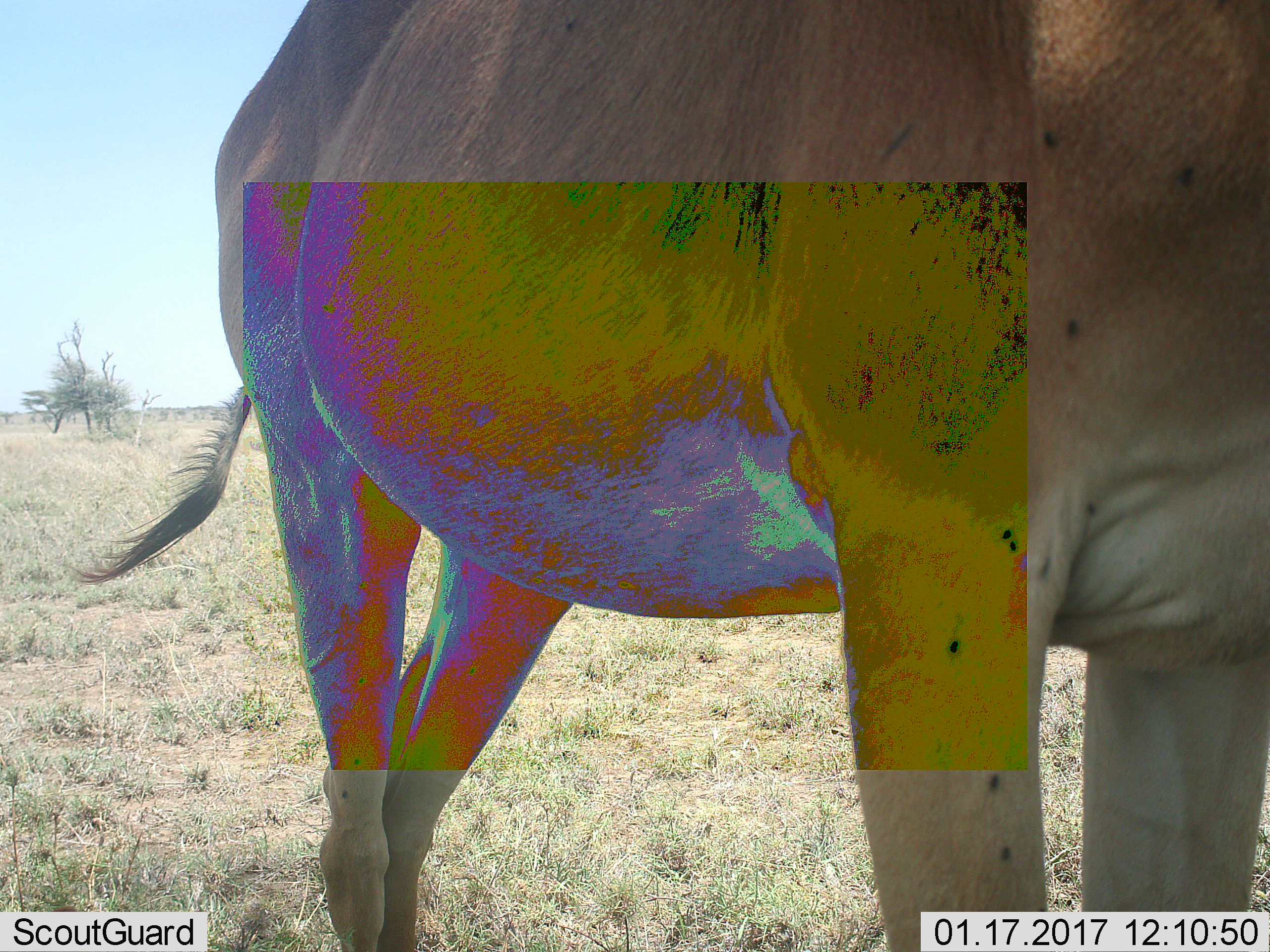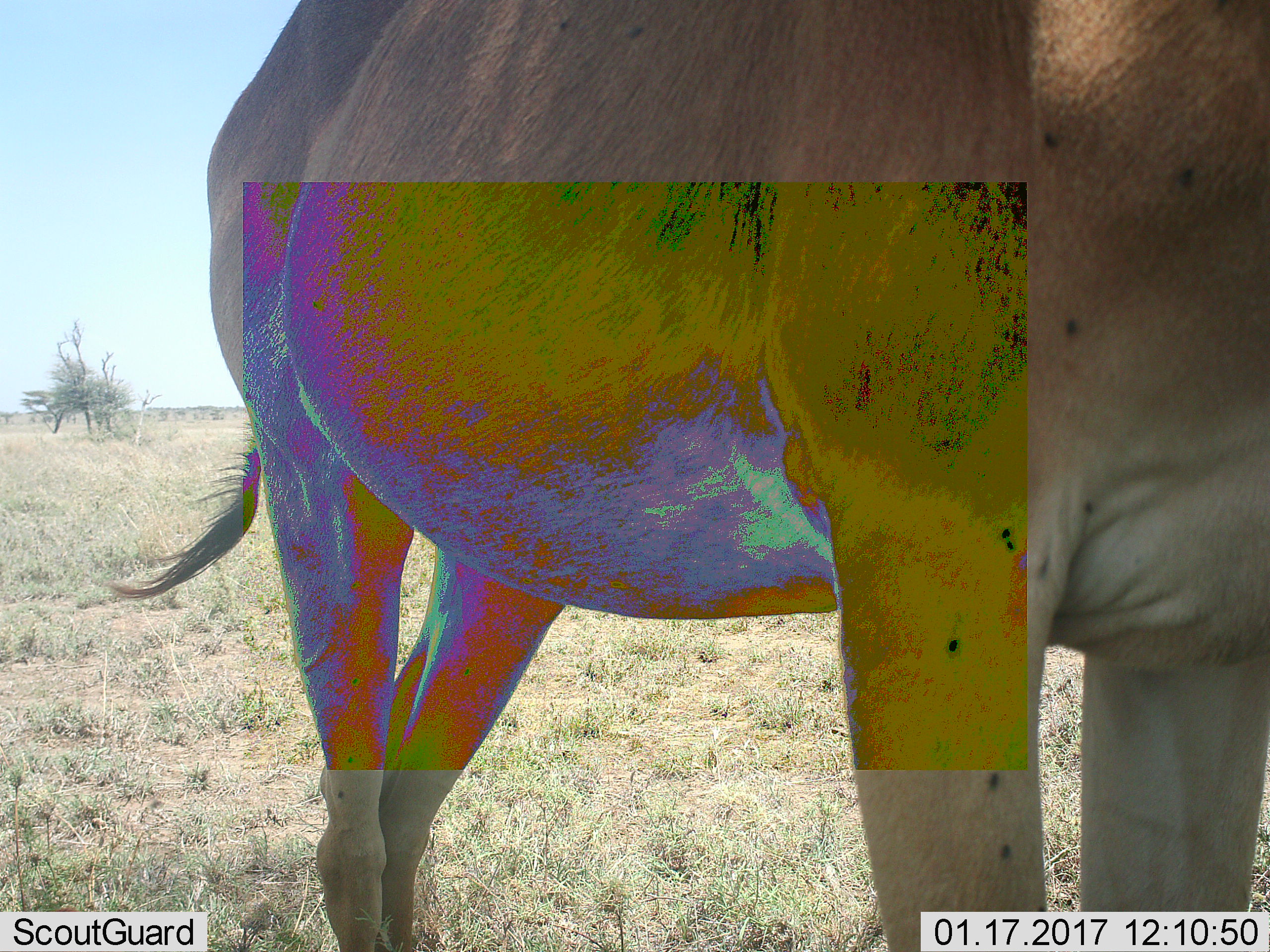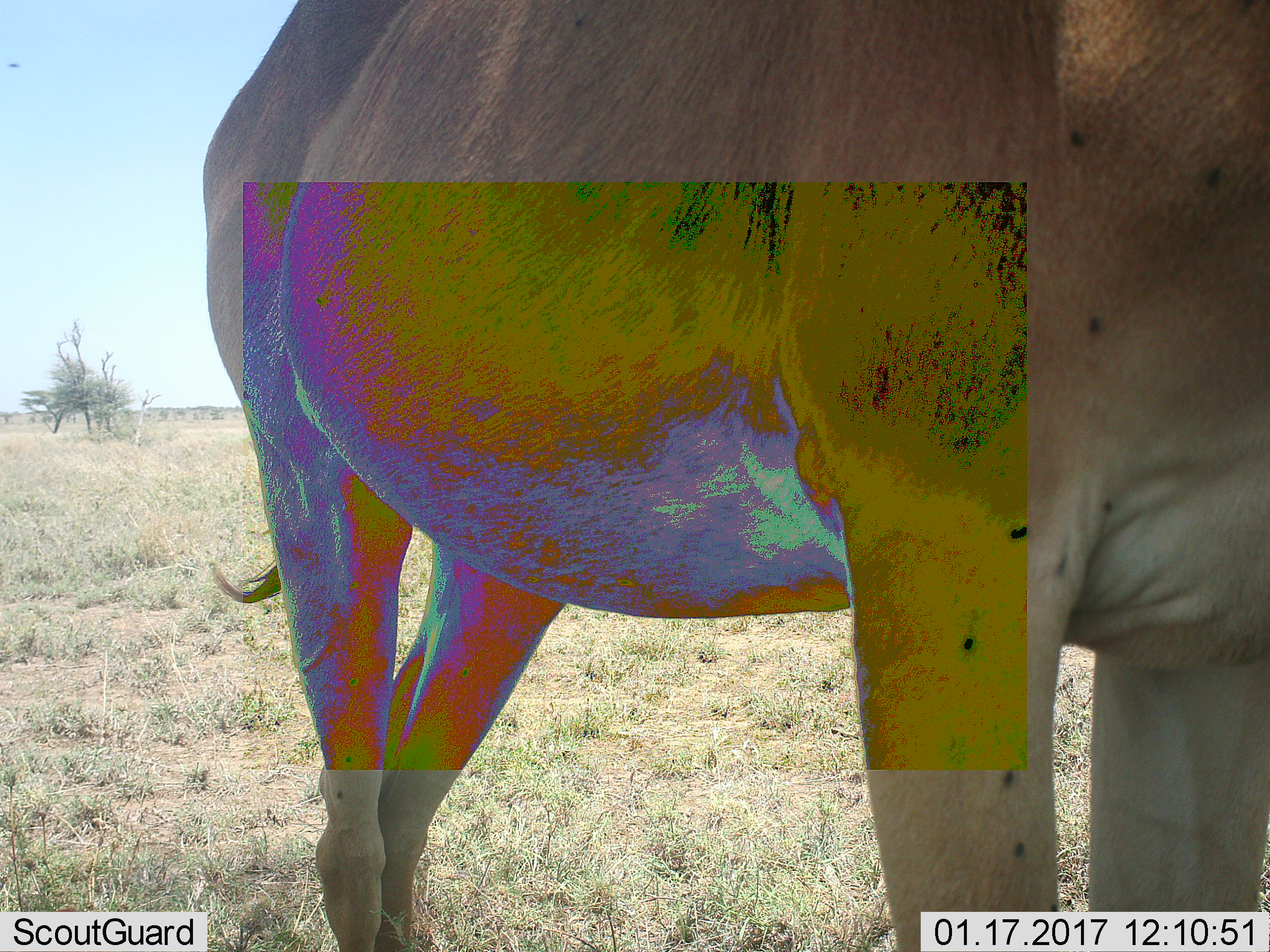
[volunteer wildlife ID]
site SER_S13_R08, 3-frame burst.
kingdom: Animalia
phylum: Chordata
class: Mammalia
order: Artiodactyla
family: Bovidae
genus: Alcelaphus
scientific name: Alcelaphus buselaphus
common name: hartebeest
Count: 1.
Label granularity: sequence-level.